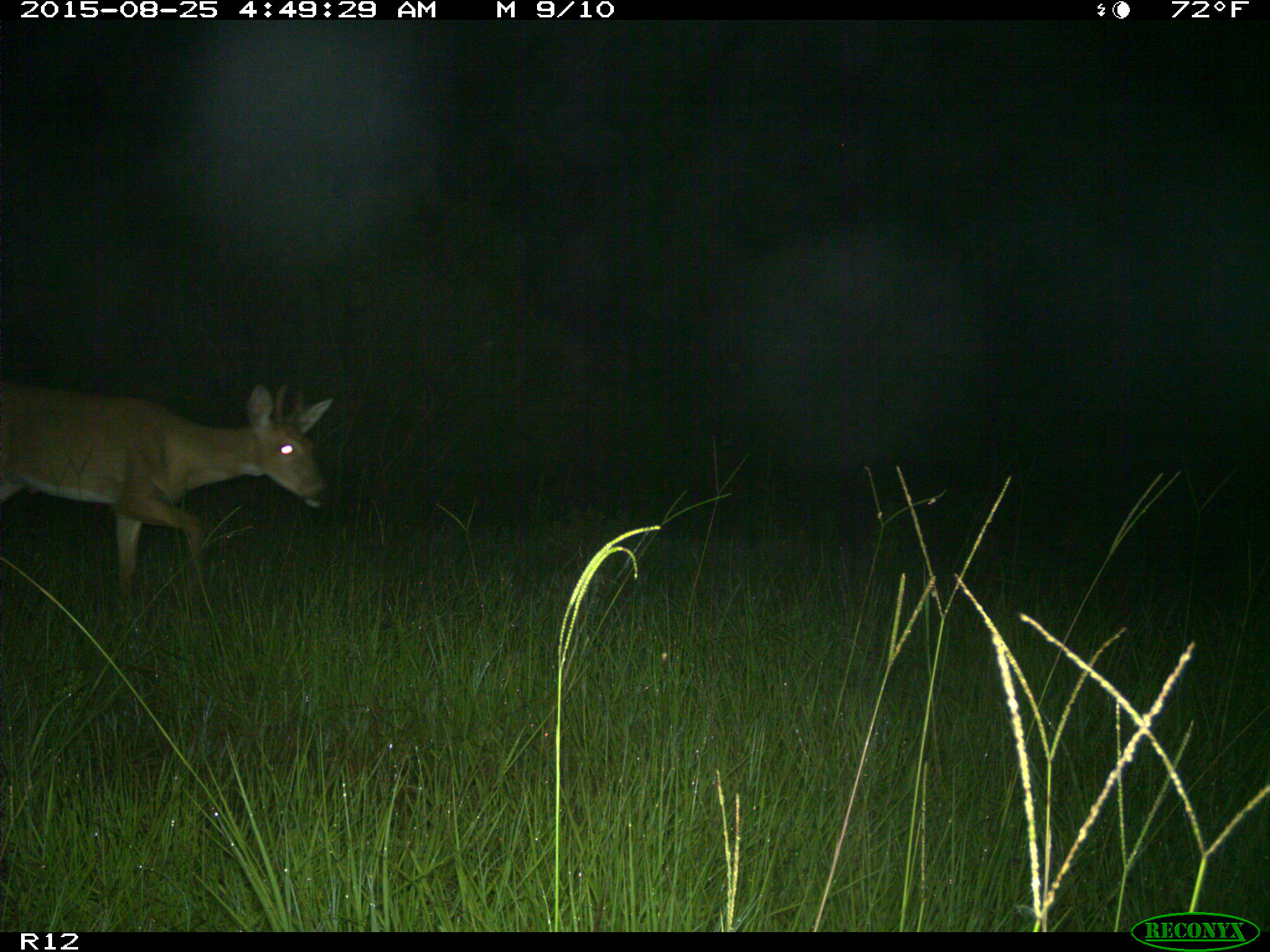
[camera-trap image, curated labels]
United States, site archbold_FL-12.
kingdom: Animalia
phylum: Chordata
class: Mammalia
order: Artiodactyla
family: Cervidae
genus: Odocoileus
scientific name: Odocoileus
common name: deer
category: unidentified deer